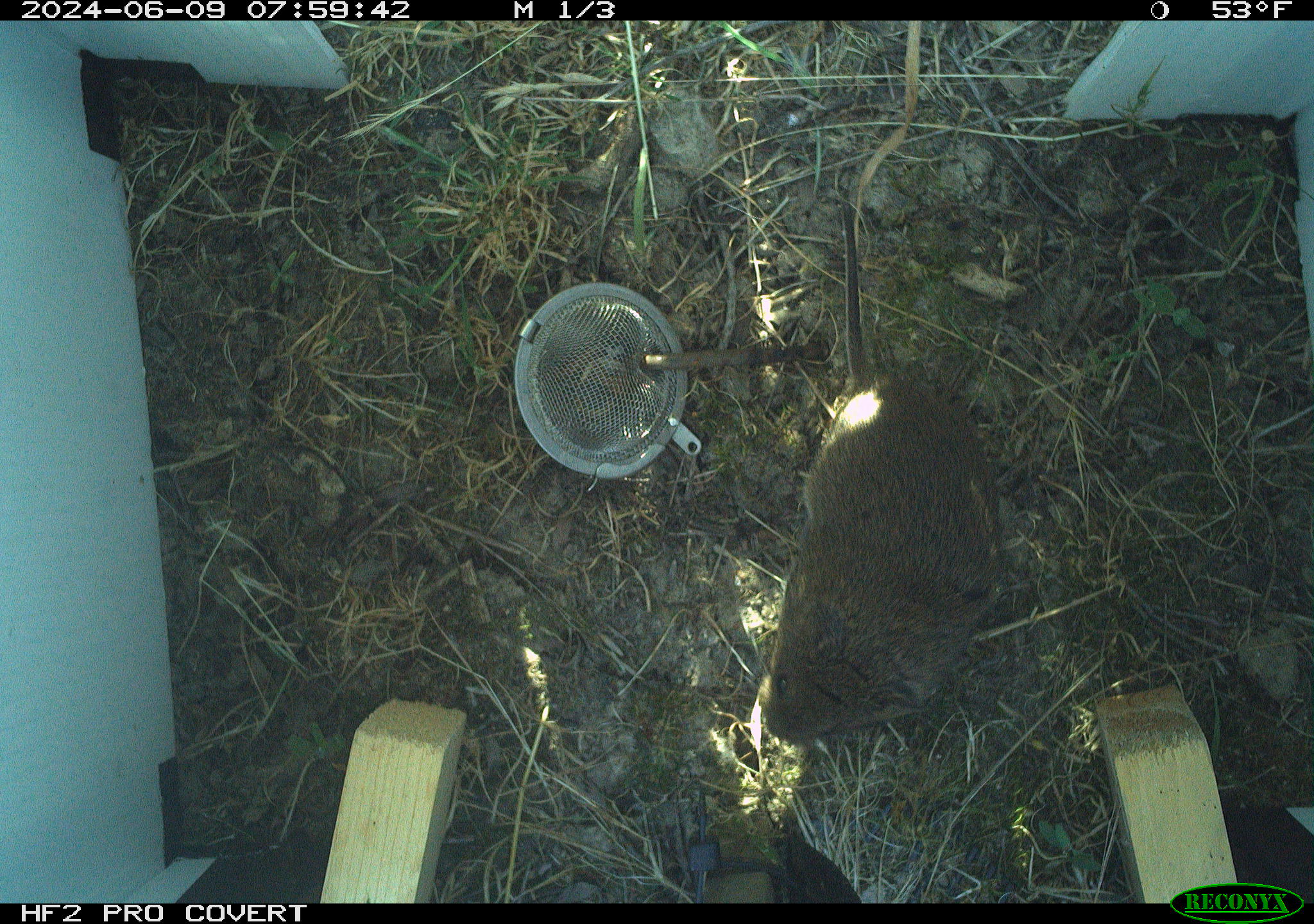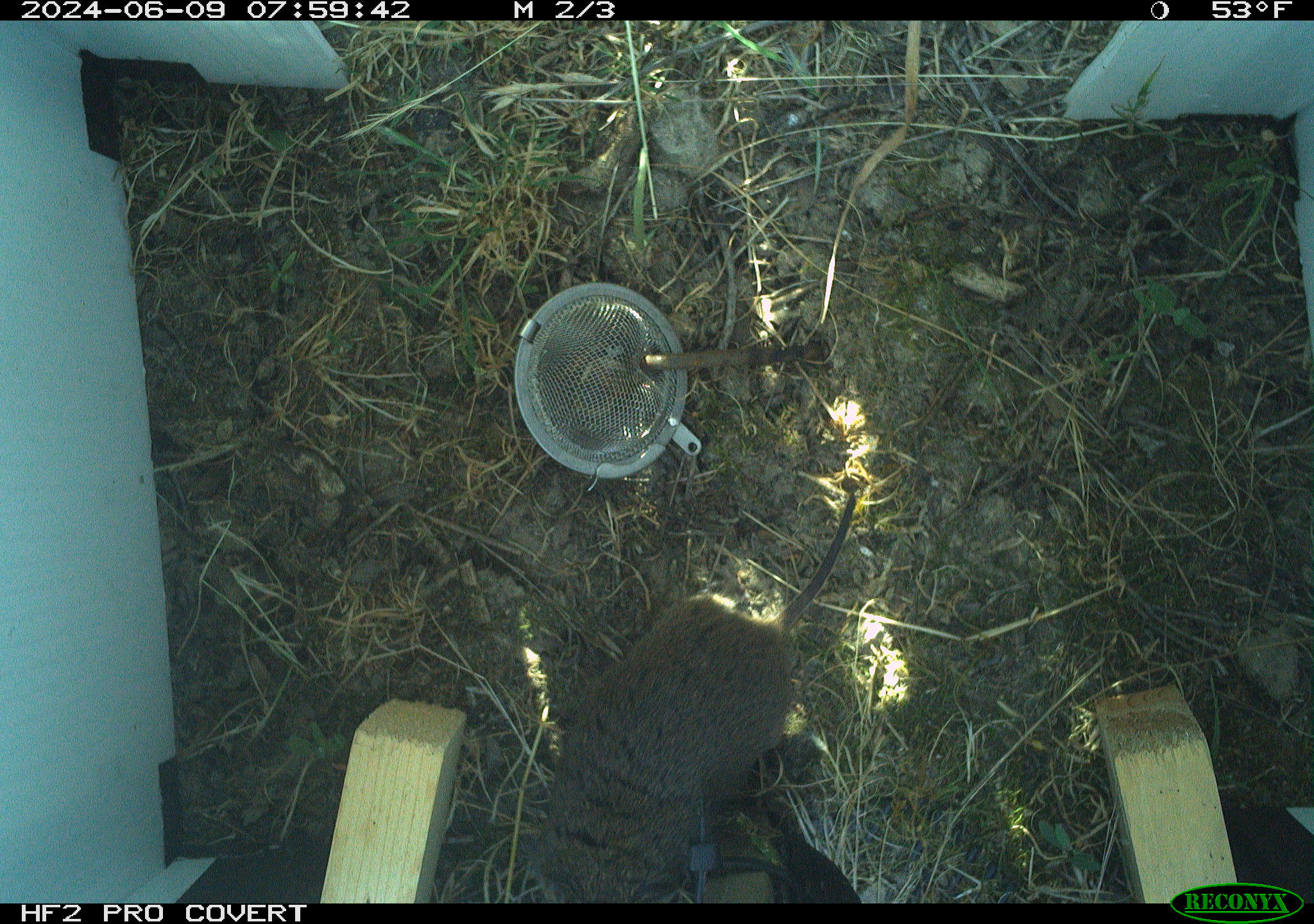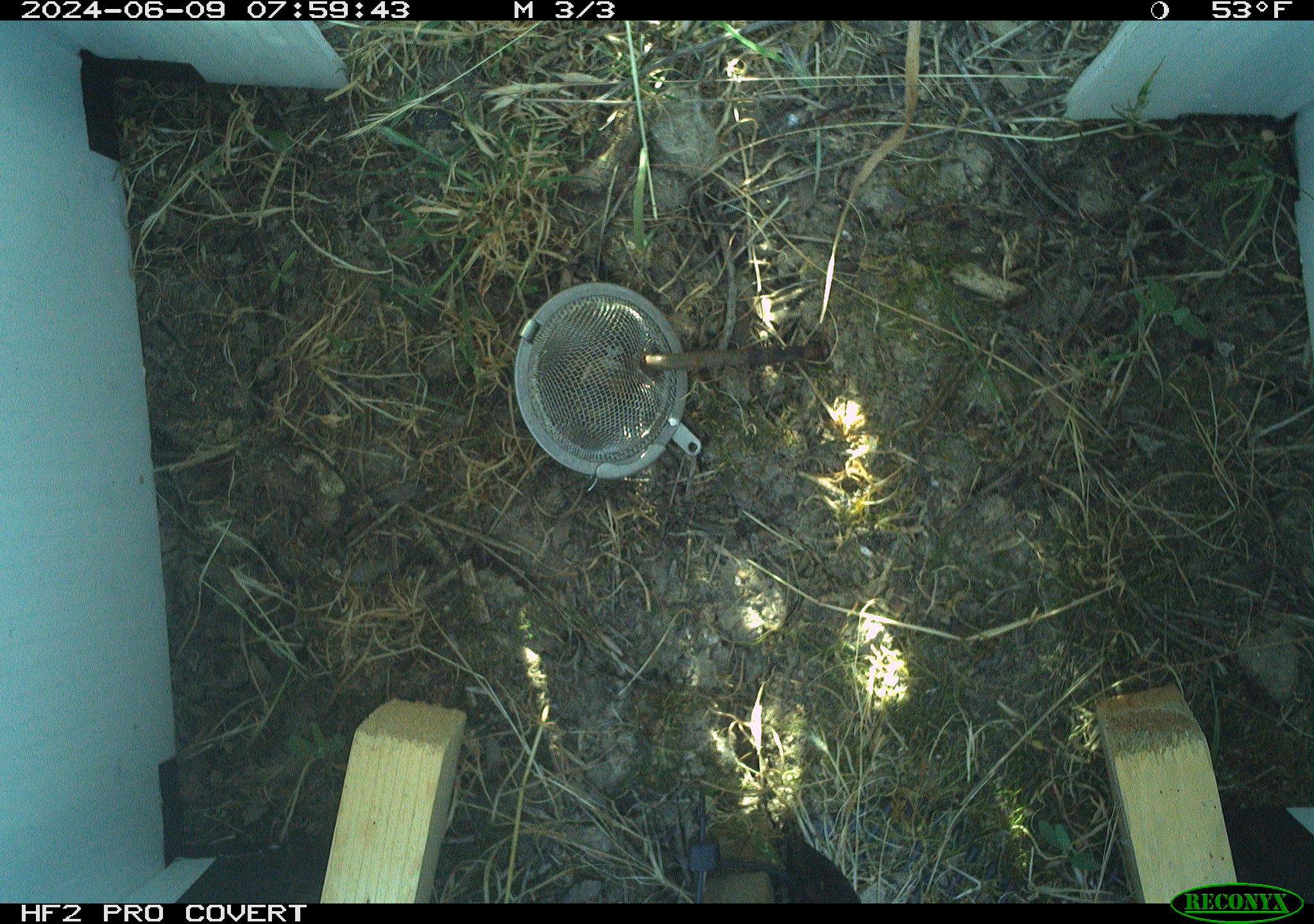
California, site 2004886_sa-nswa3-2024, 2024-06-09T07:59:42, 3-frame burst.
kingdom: Animalia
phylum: Chordata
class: Mammalia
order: Rodentia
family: Cricetidae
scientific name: Arvicolinae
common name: voles, lemmings, and muskrats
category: arvicolinae subfamily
Arvicolinae subfamily (voles, lemmings, and muskrats) (Arvicolinae).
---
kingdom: Animalia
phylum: Chordata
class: Mammalia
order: Rodentia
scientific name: Rodentia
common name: rodent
Rodent (Rodentia).